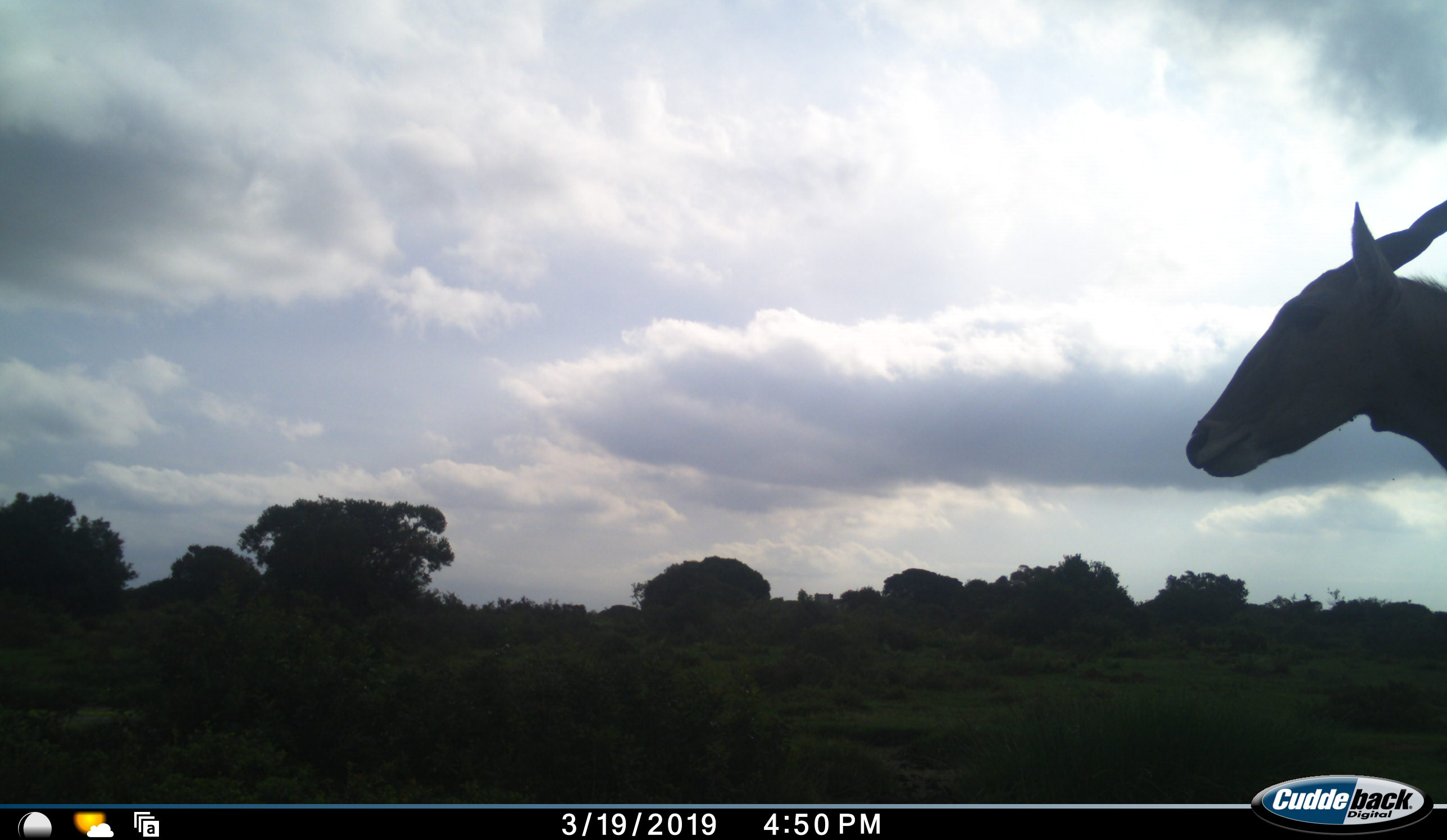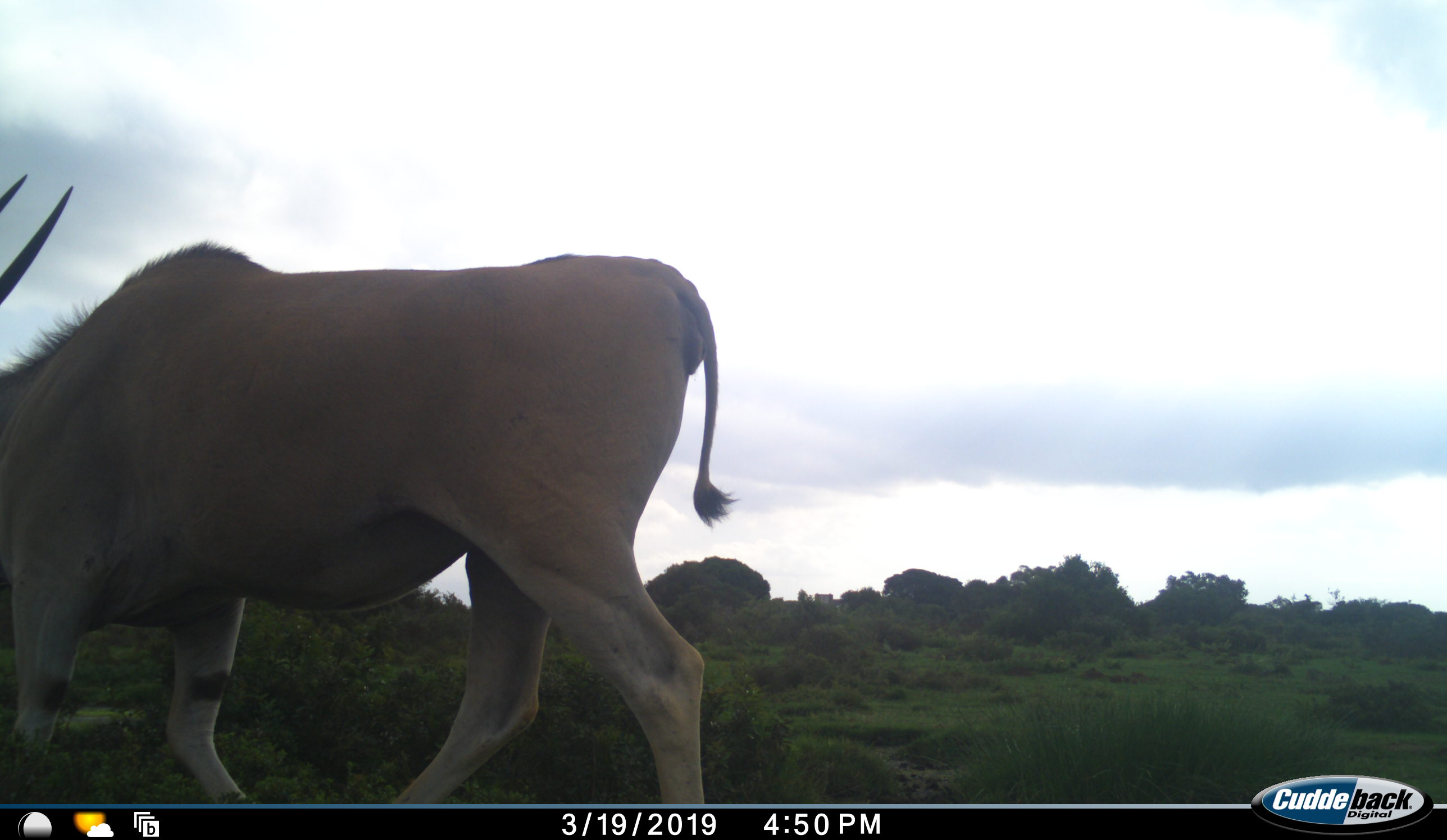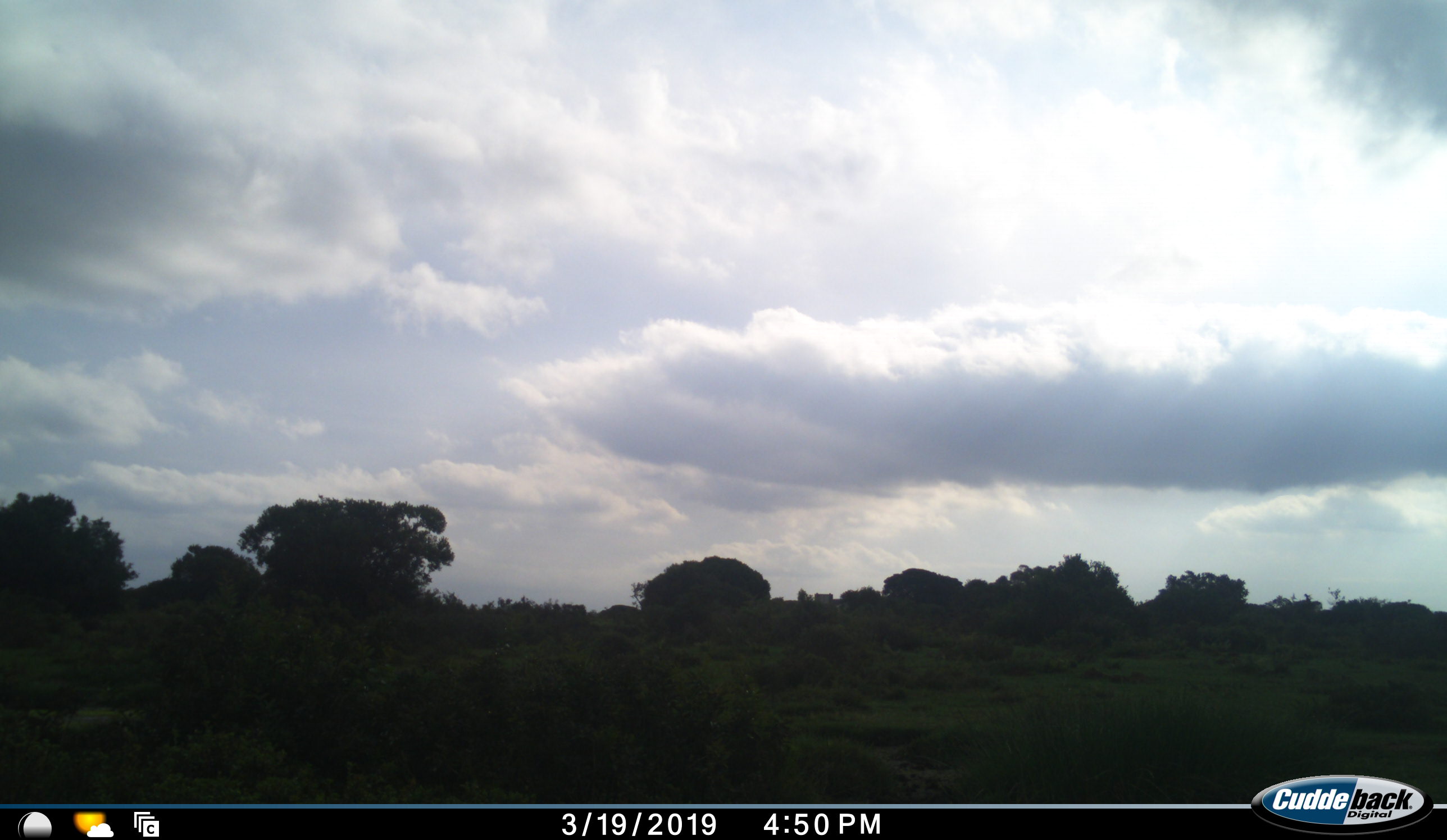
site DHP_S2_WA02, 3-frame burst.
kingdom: Animalia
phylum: Chordata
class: Mammalia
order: Artiodactyla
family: Bovidae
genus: Tragelaphus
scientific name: Tragelaphus oryx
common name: eland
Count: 1.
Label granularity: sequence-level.